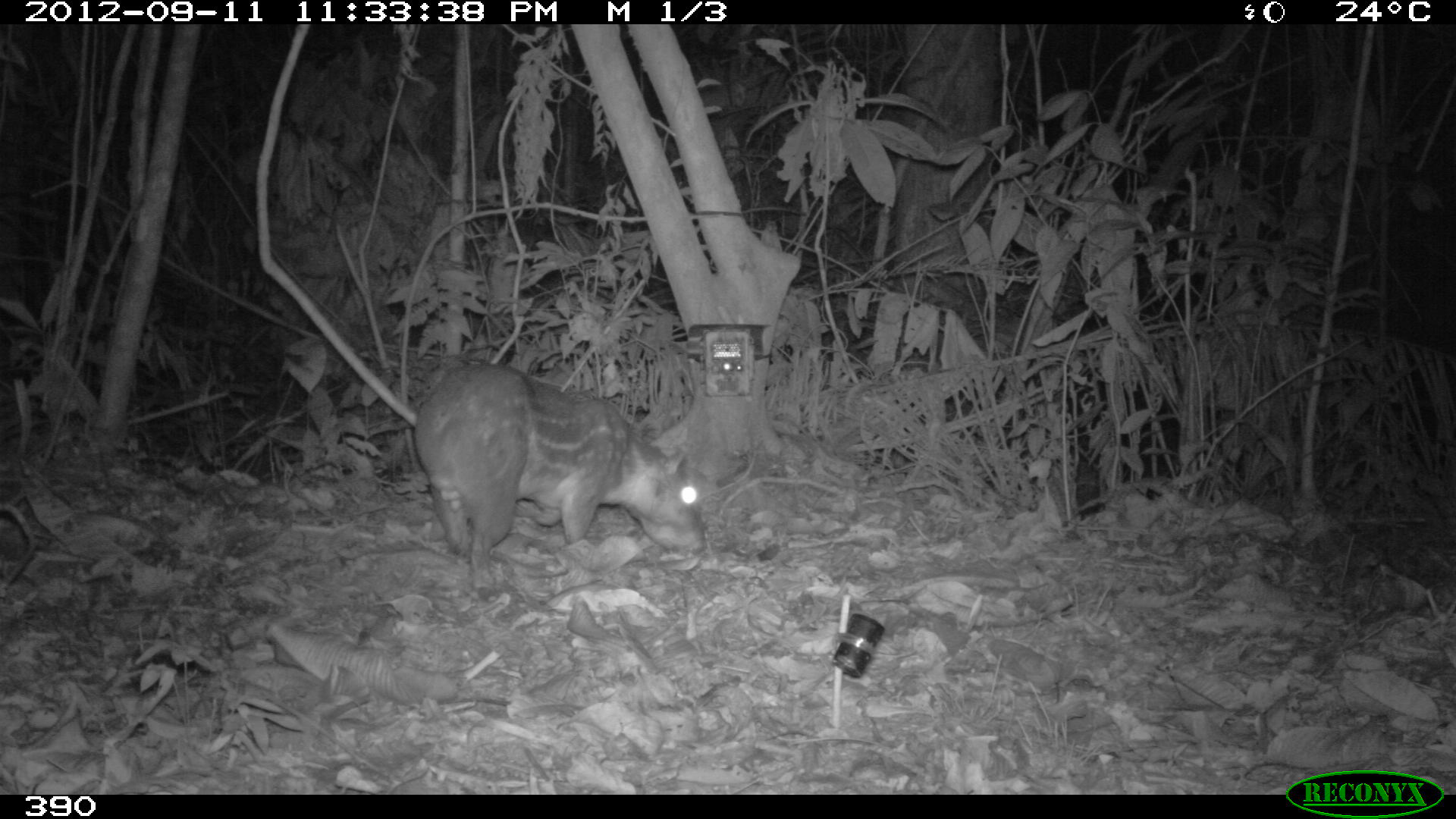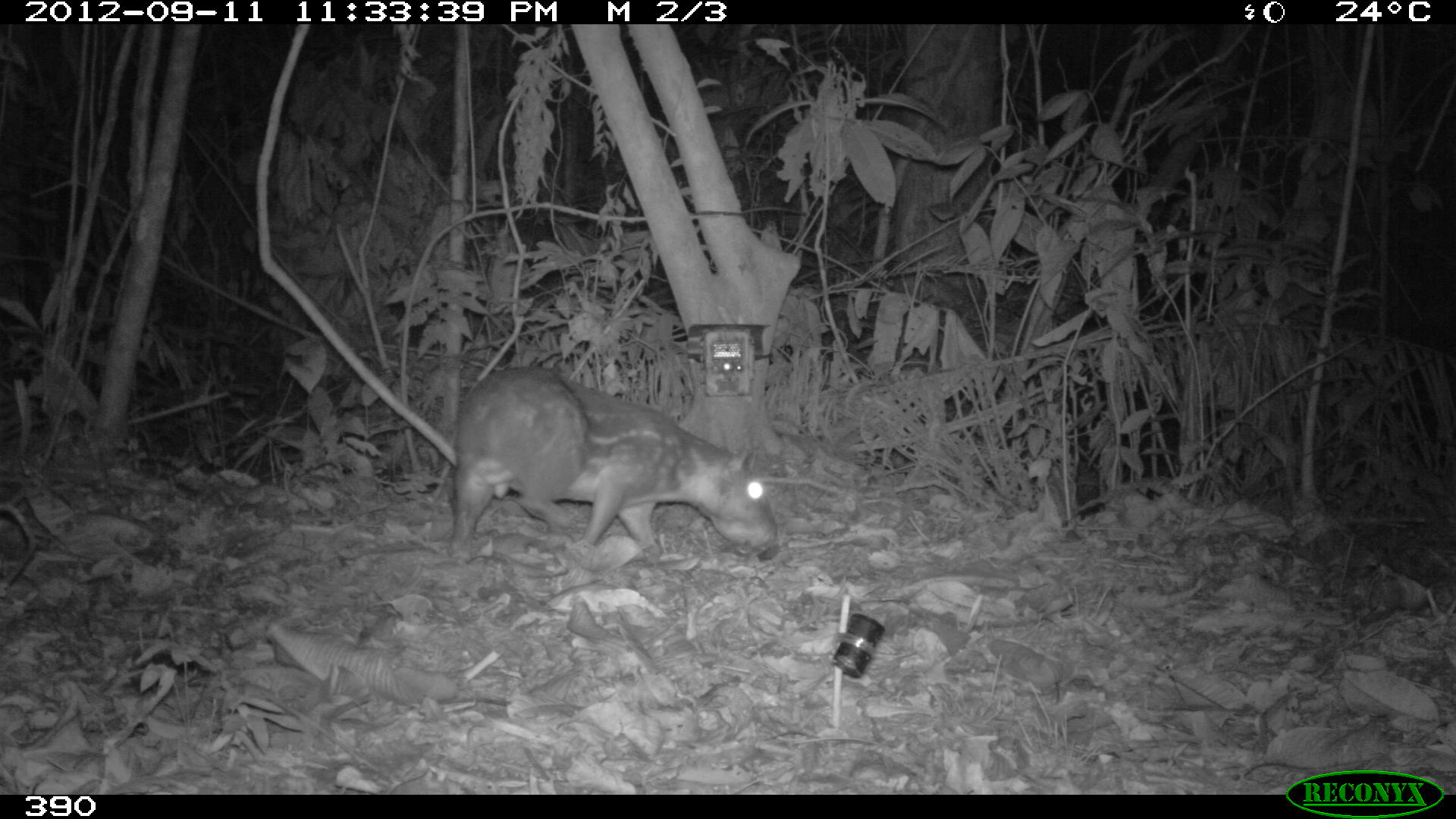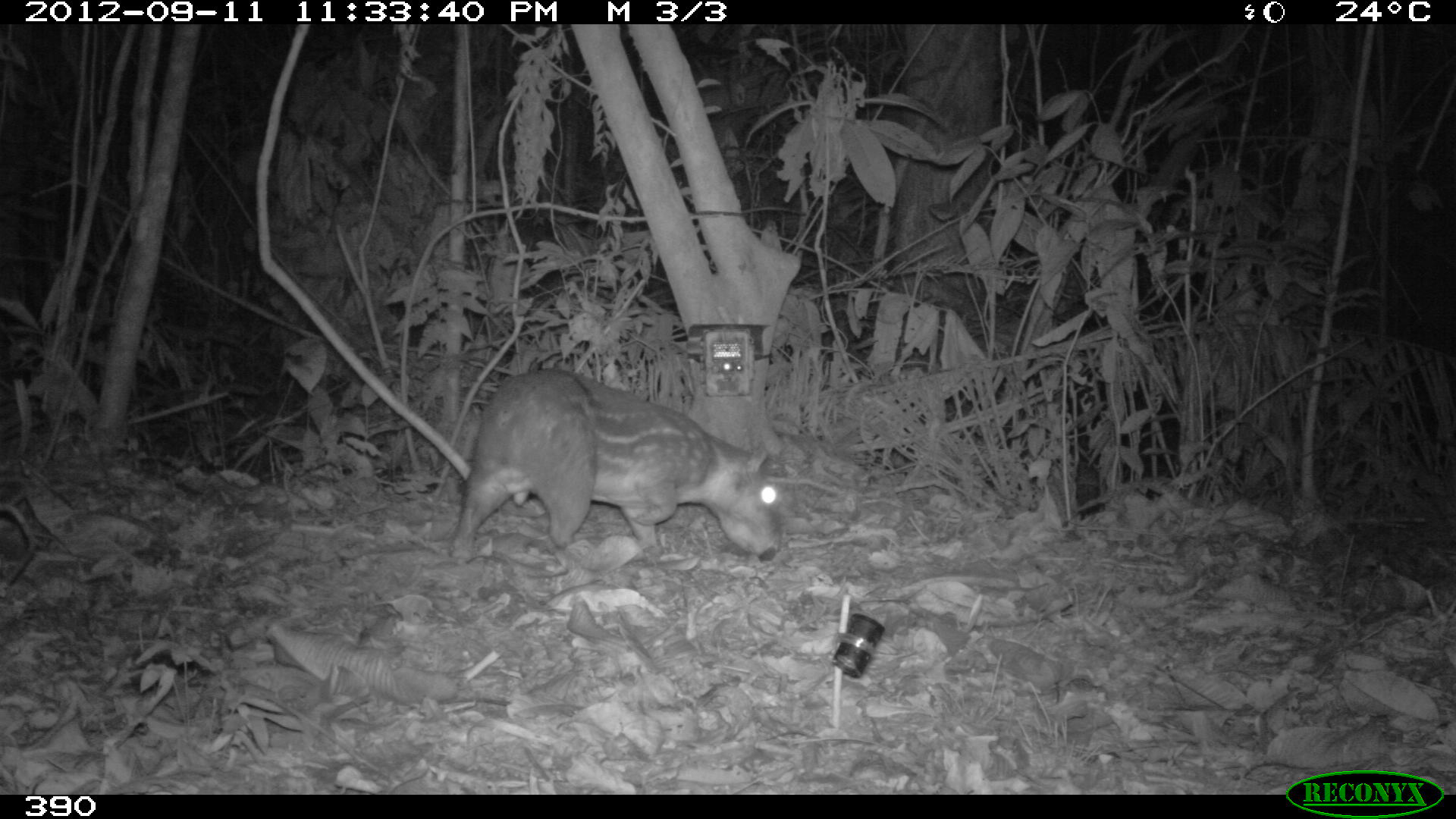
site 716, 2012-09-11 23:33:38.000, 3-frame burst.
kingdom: Animalia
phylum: Chordata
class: Mammalia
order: Rodentia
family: Cuniculidae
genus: Cuniculus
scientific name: Cuniculus paca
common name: spotted paca